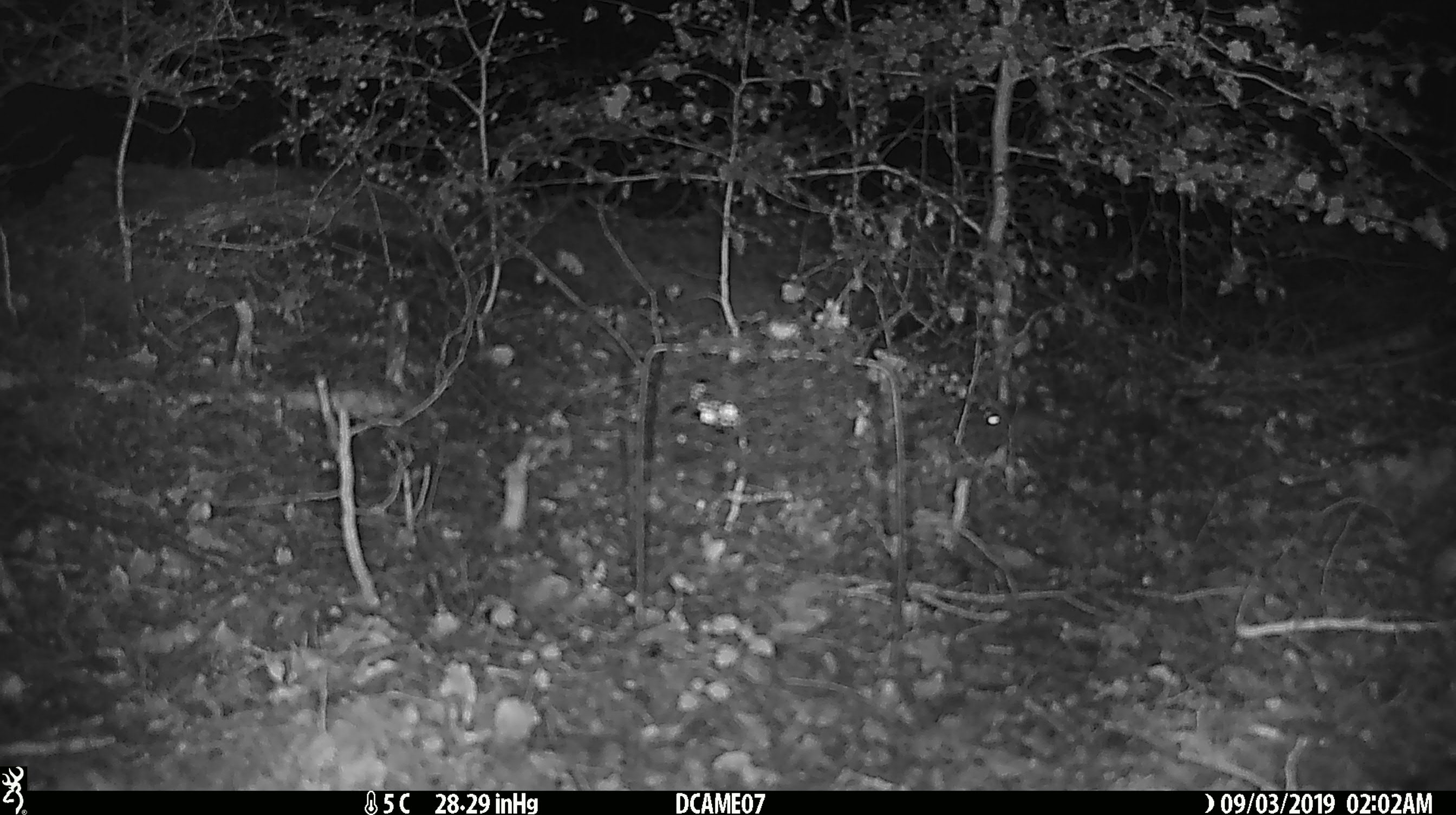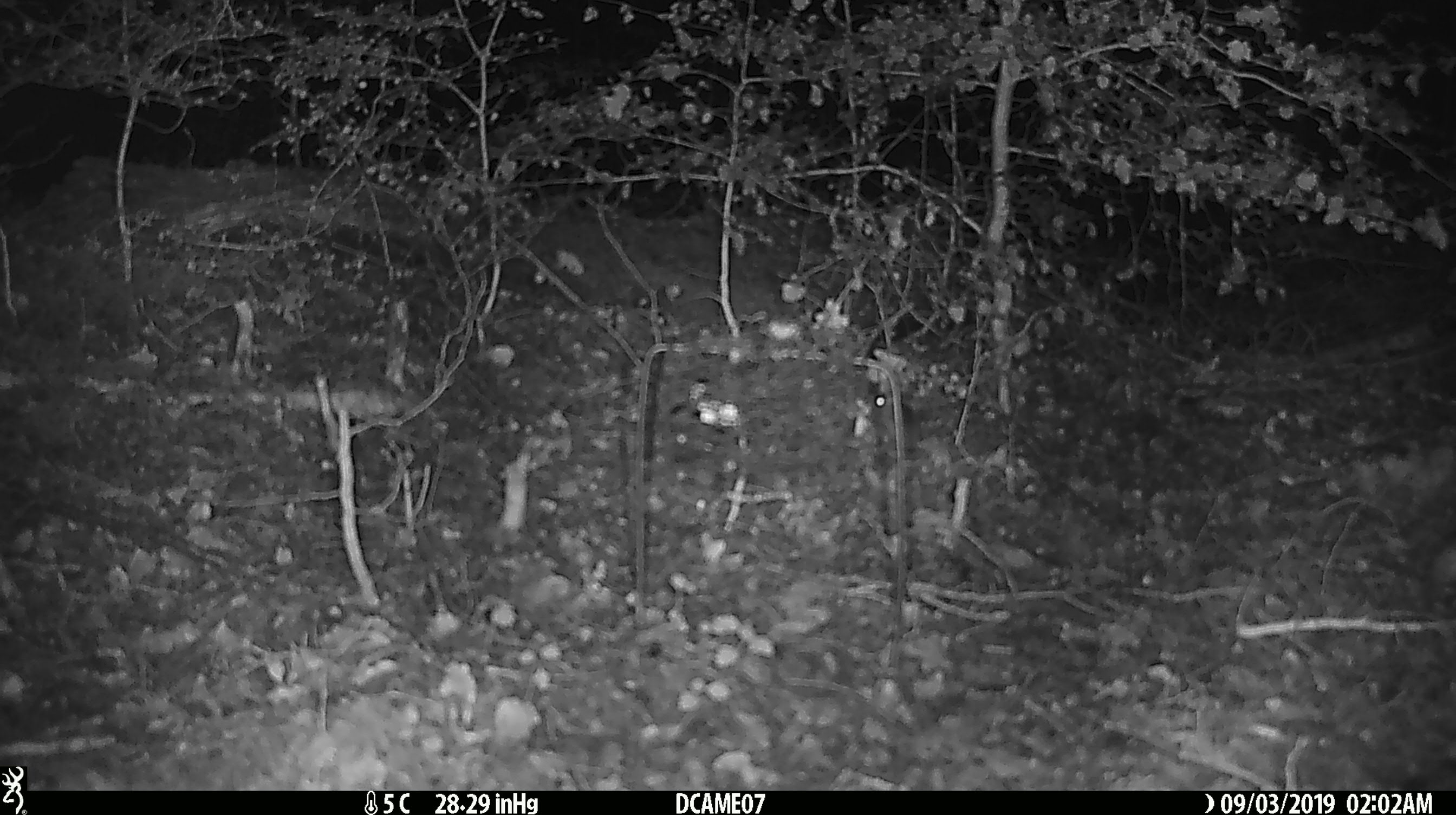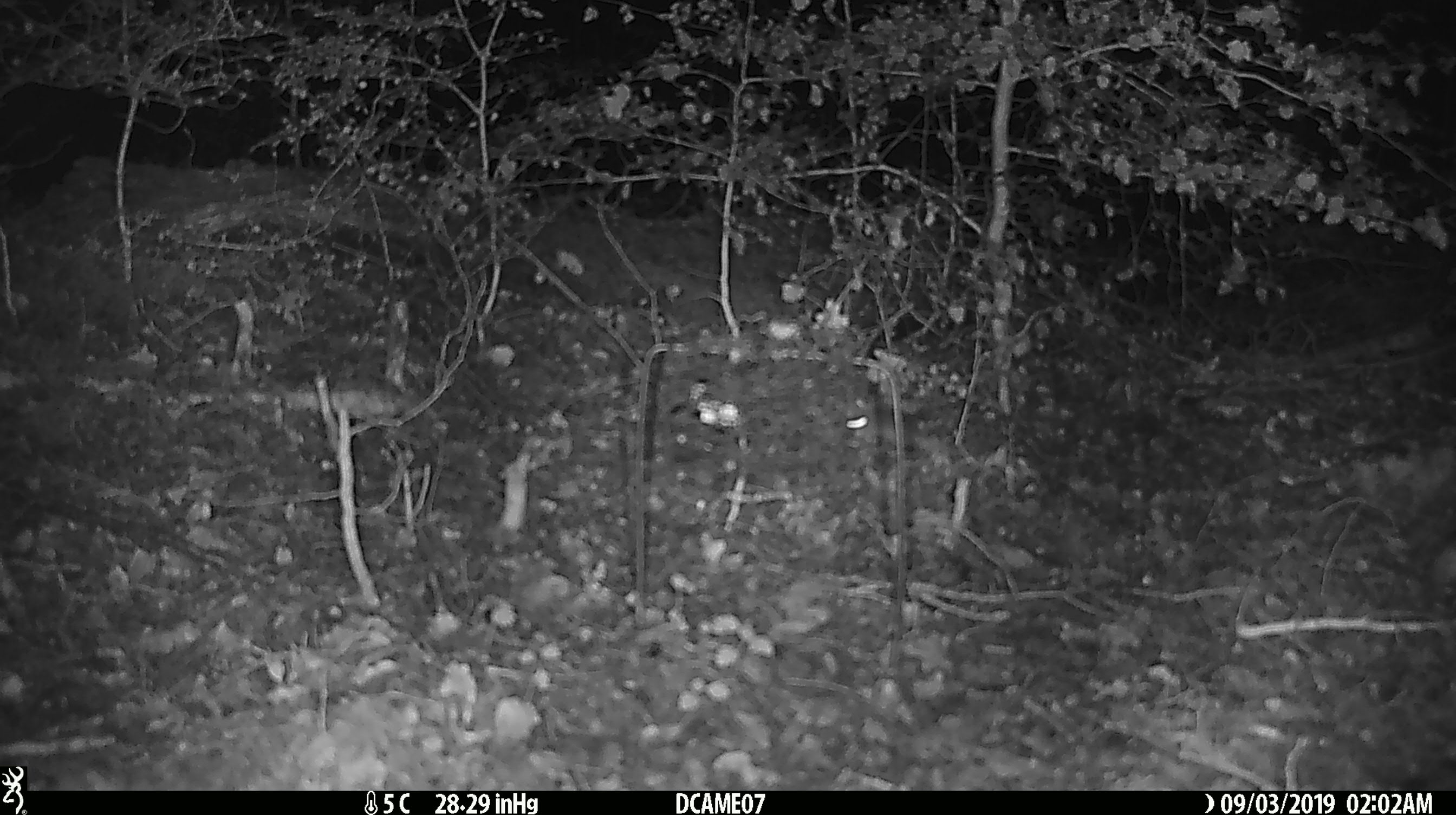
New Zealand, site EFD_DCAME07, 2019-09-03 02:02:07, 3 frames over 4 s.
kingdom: Animalia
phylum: Chordata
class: Mammalia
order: Rodentia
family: Muridae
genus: Mus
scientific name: Mus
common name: mouse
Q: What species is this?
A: Mouse (Mus).